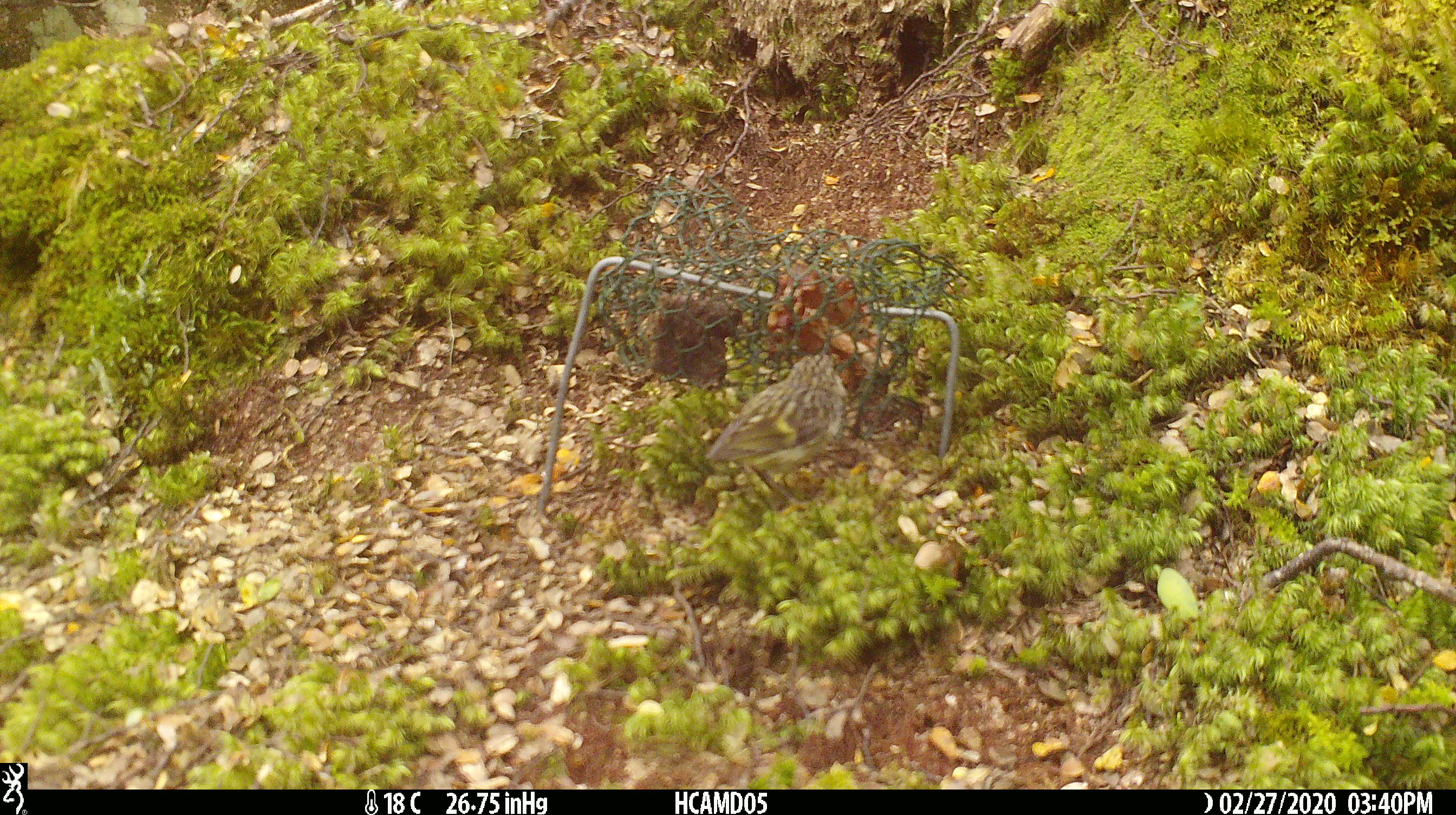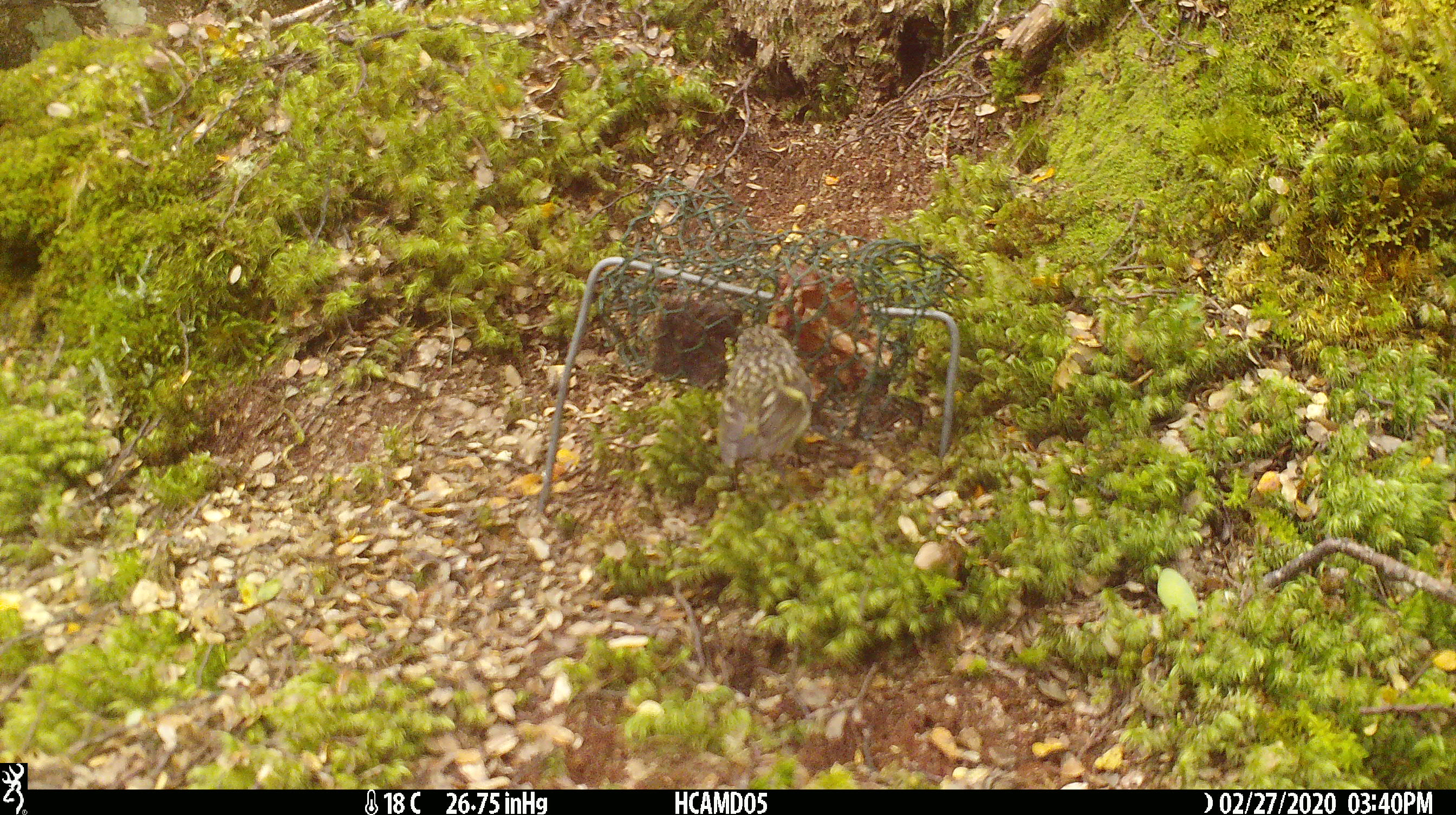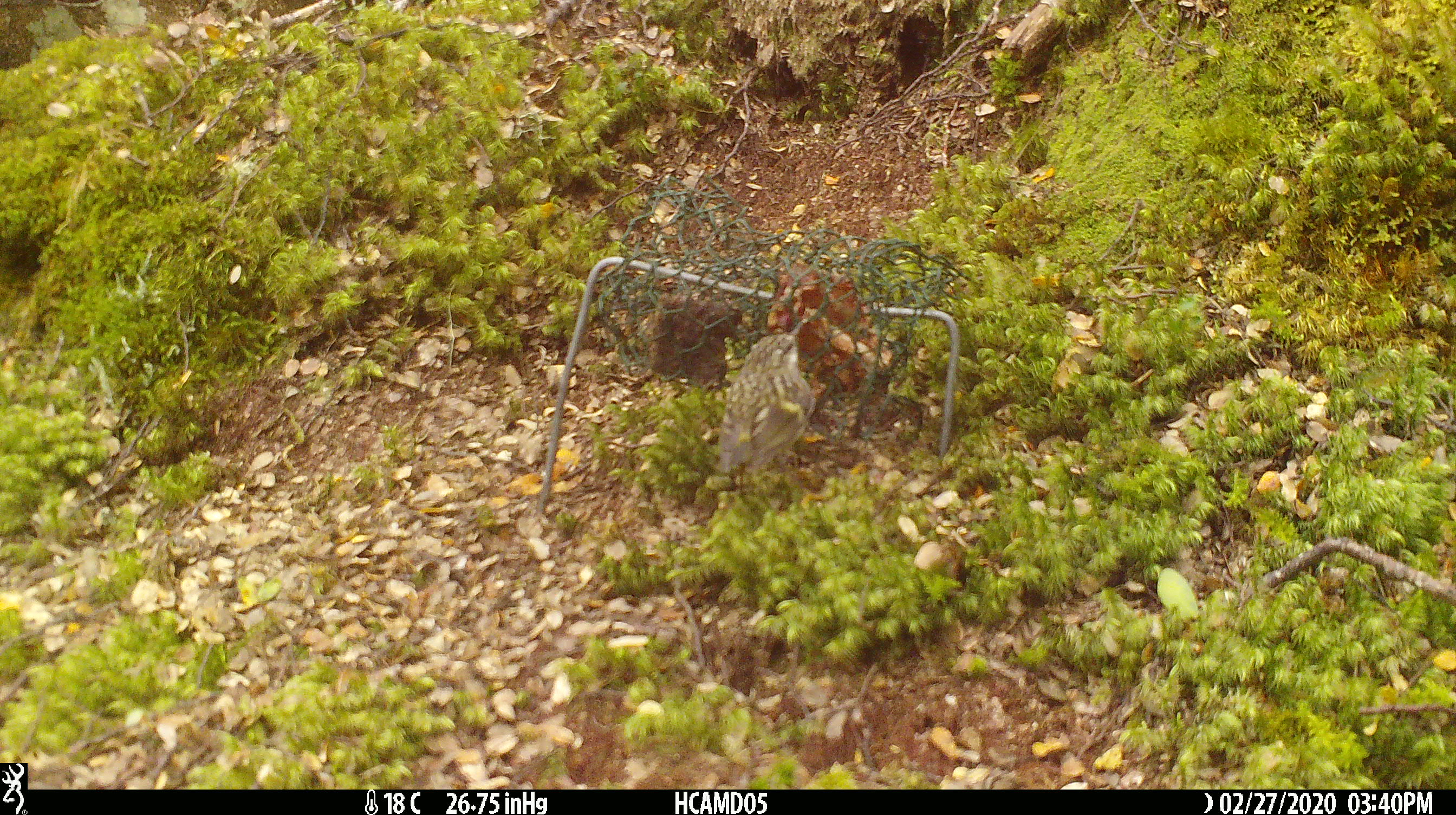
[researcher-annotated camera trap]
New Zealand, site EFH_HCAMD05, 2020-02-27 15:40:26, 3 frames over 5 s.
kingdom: Animalia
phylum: Chordata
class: Aves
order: Passeriformes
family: Acanthisittidae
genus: Acanthisitta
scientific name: Acanthisitta chloris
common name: rifleman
Rifleman (Acanthisitta chloris).